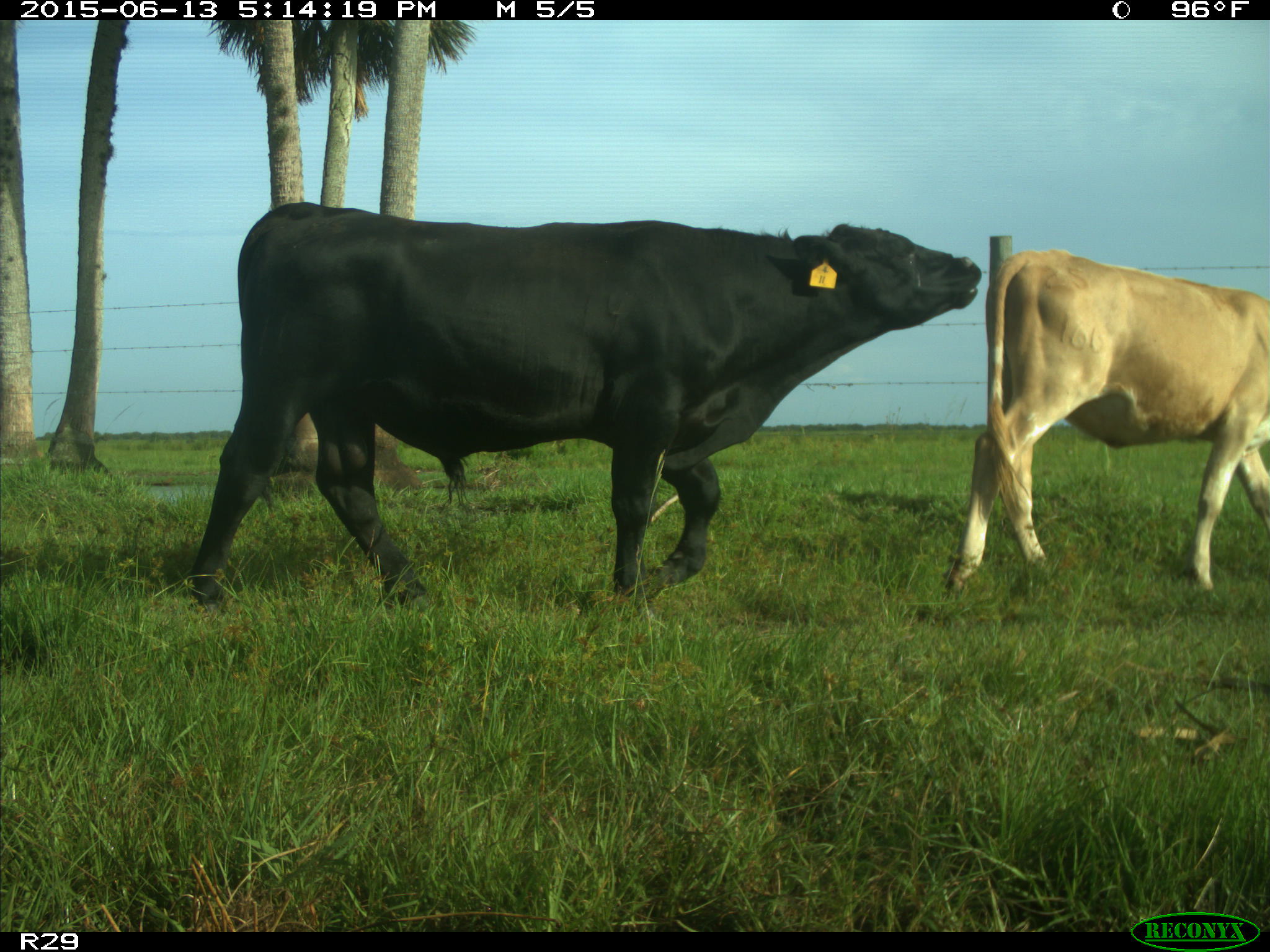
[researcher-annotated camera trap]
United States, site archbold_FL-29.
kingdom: Animalia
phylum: Chordata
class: Mammalia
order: Artiodactyla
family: Bovidae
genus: Bos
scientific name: Bos taurus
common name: domestic cow